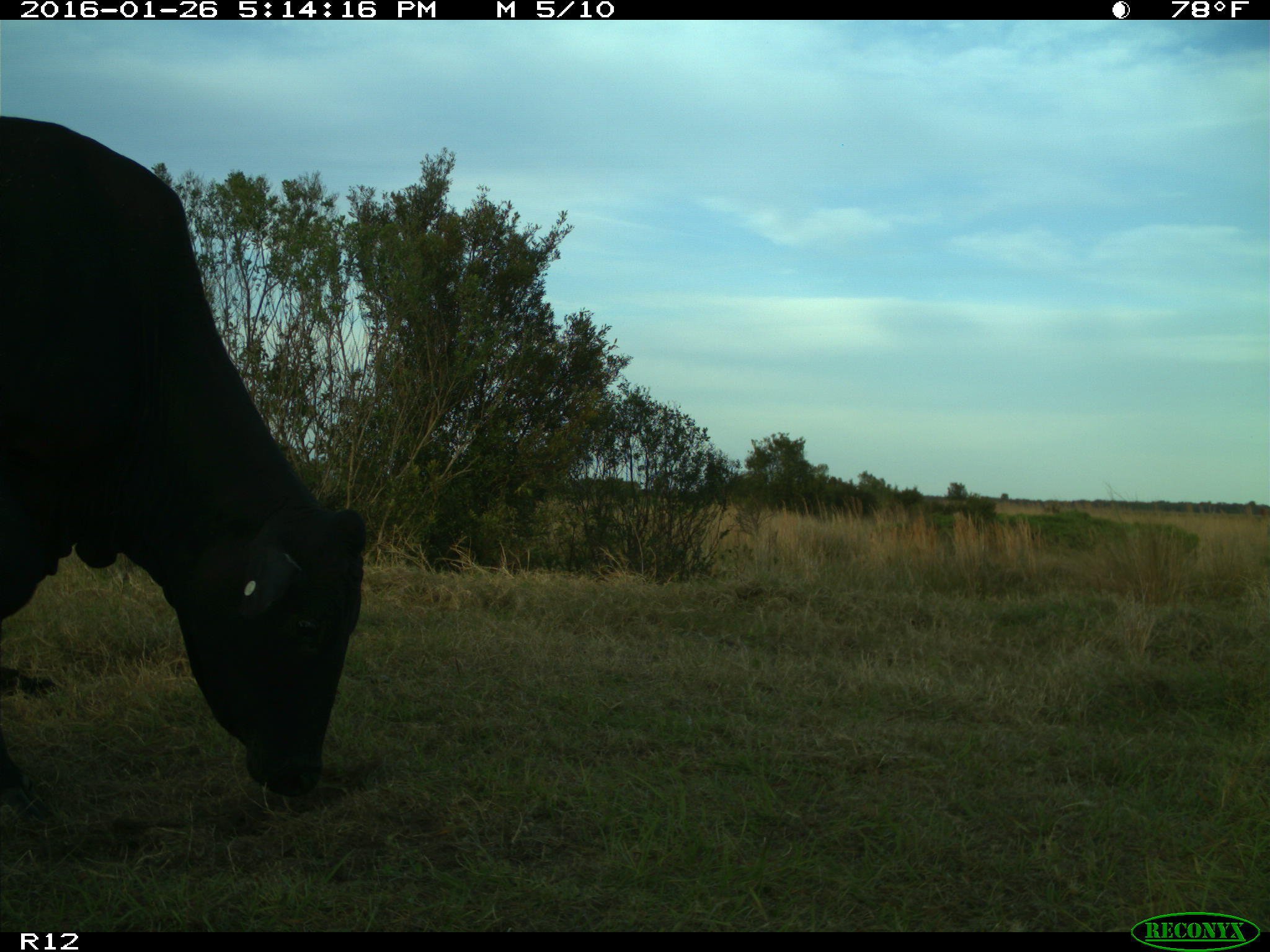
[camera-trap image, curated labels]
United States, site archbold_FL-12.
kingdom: Animalia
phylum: Chordata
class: Mammalia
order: Artiodactyla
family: Bovidae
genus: Bos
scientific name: Bos taurus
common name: domestic cow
Bos taurus (domestic cow).